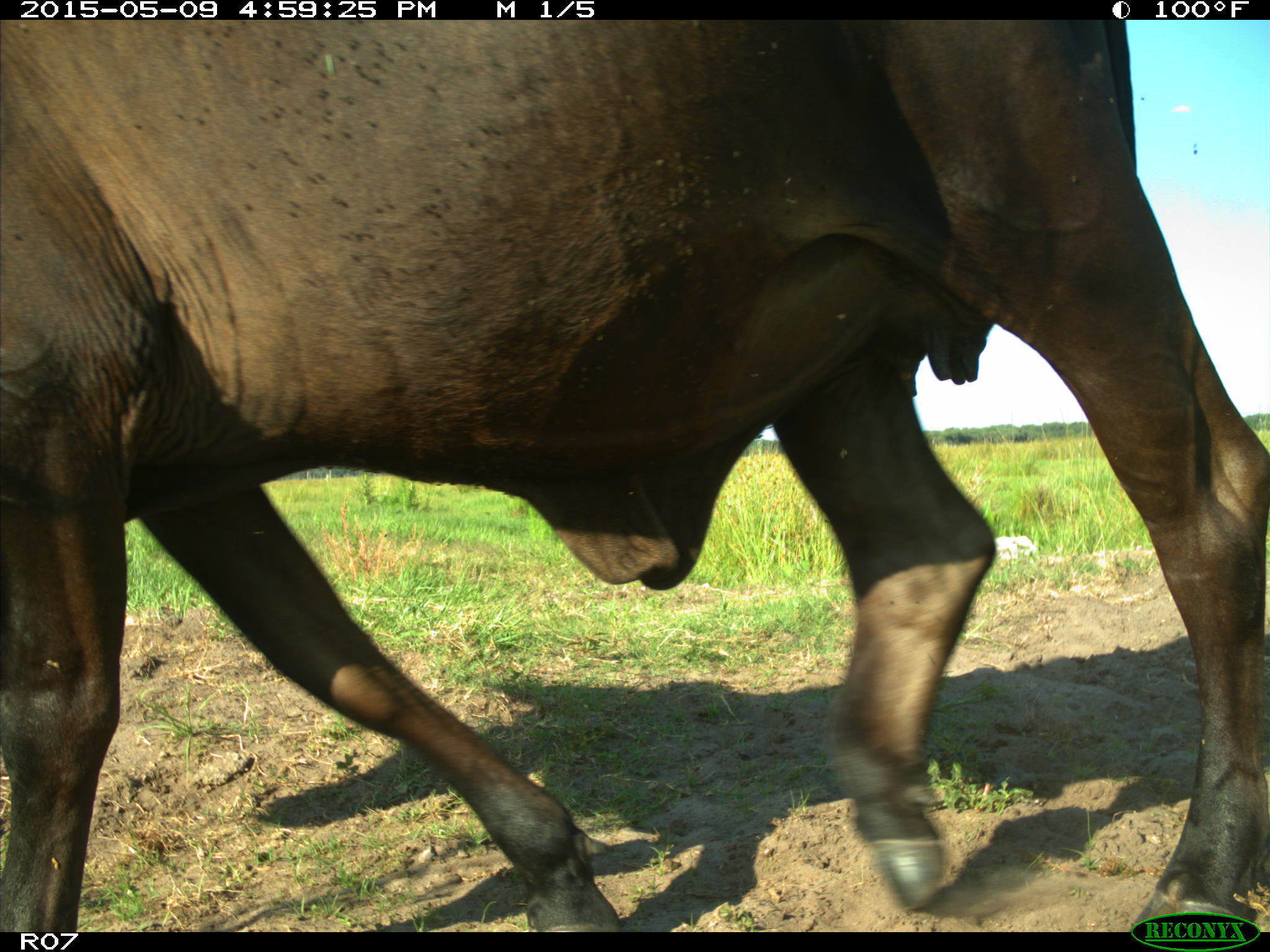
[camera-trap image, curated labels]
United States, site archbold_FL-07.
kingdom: Animalia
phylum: Chordata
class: Mammalia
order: Artiodactyla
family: Bovidae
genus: Bos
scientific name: Bos taurus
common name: domestic cow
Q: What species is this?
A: Bos taurus (domestic cow).